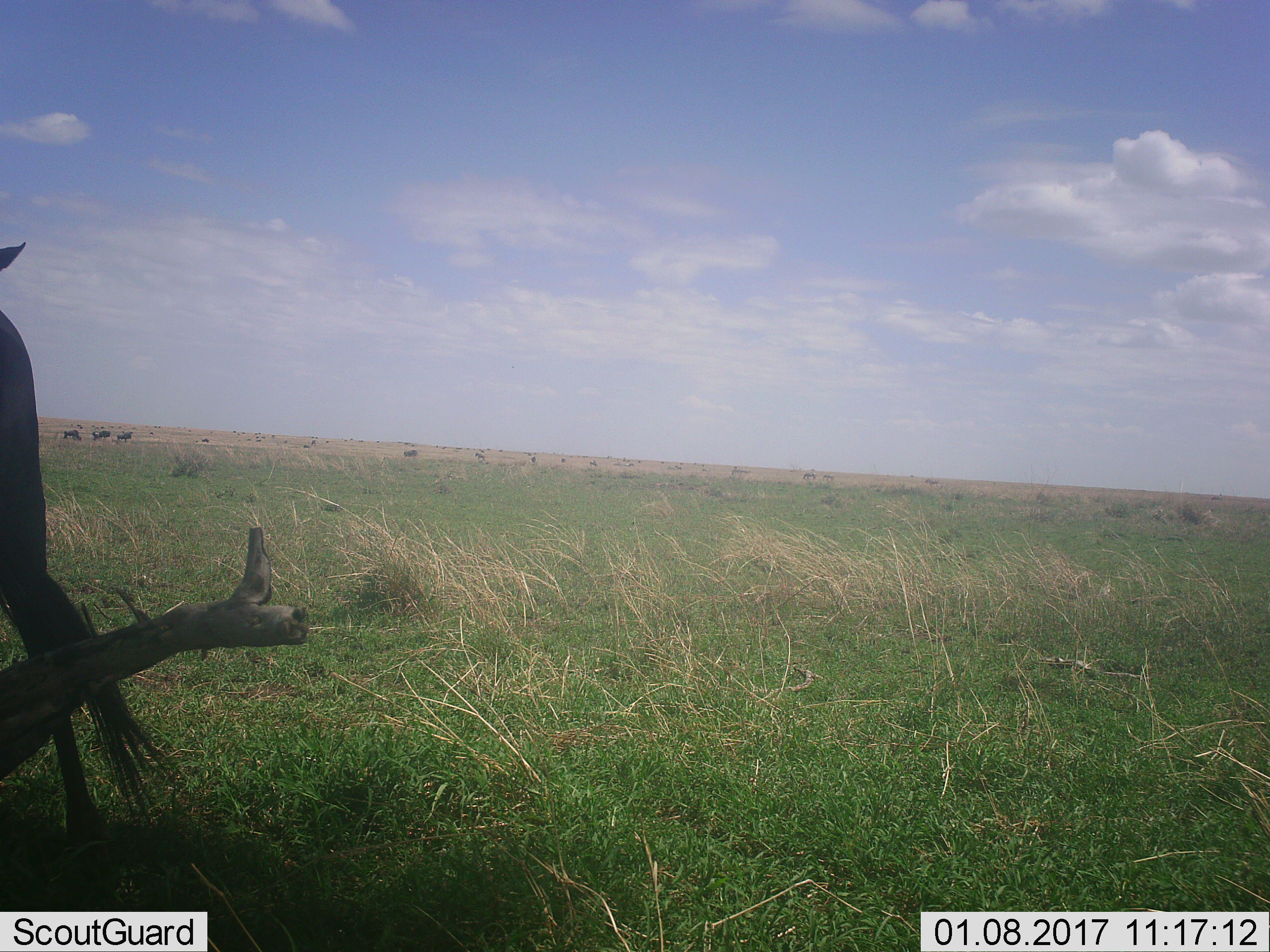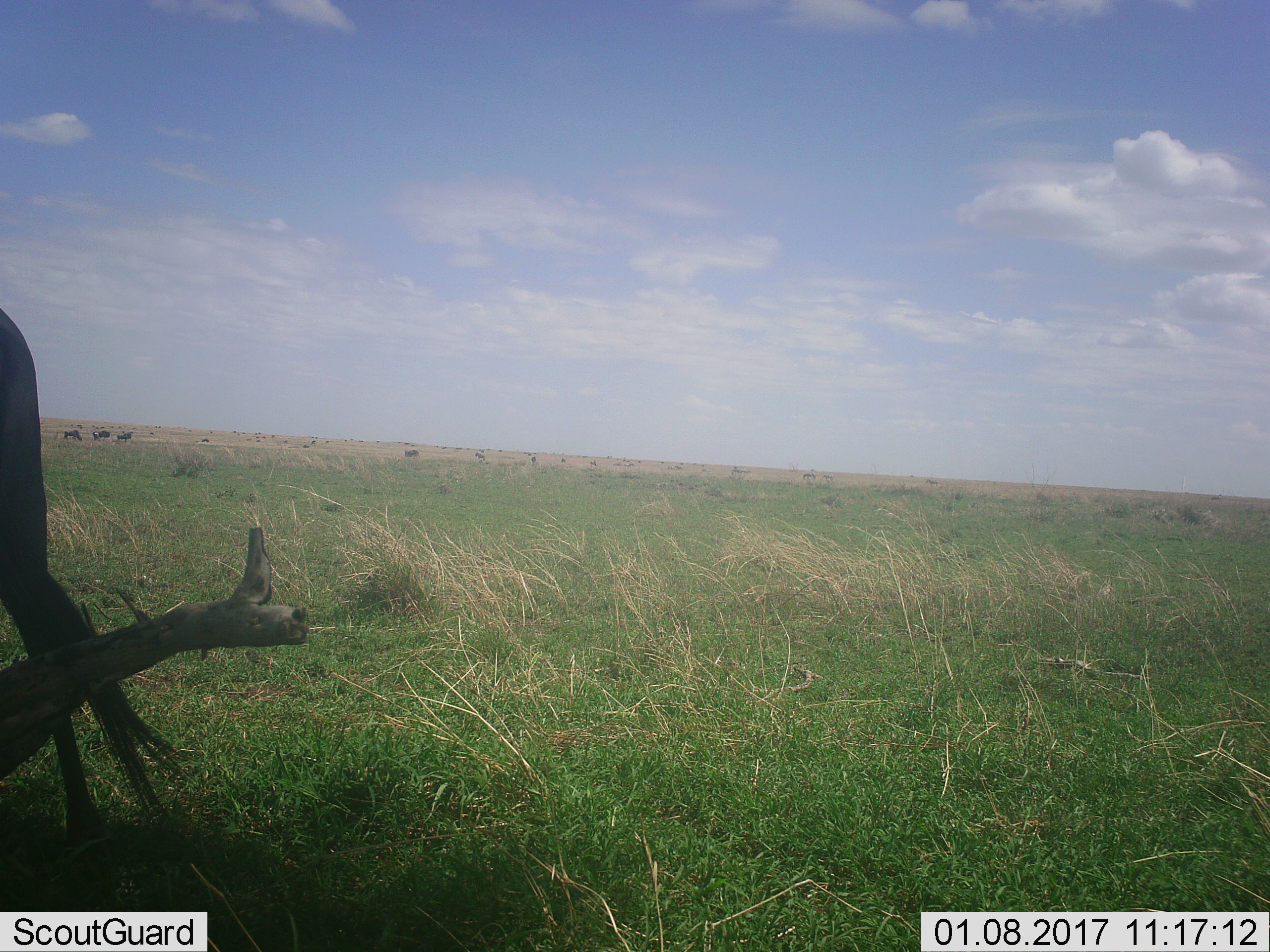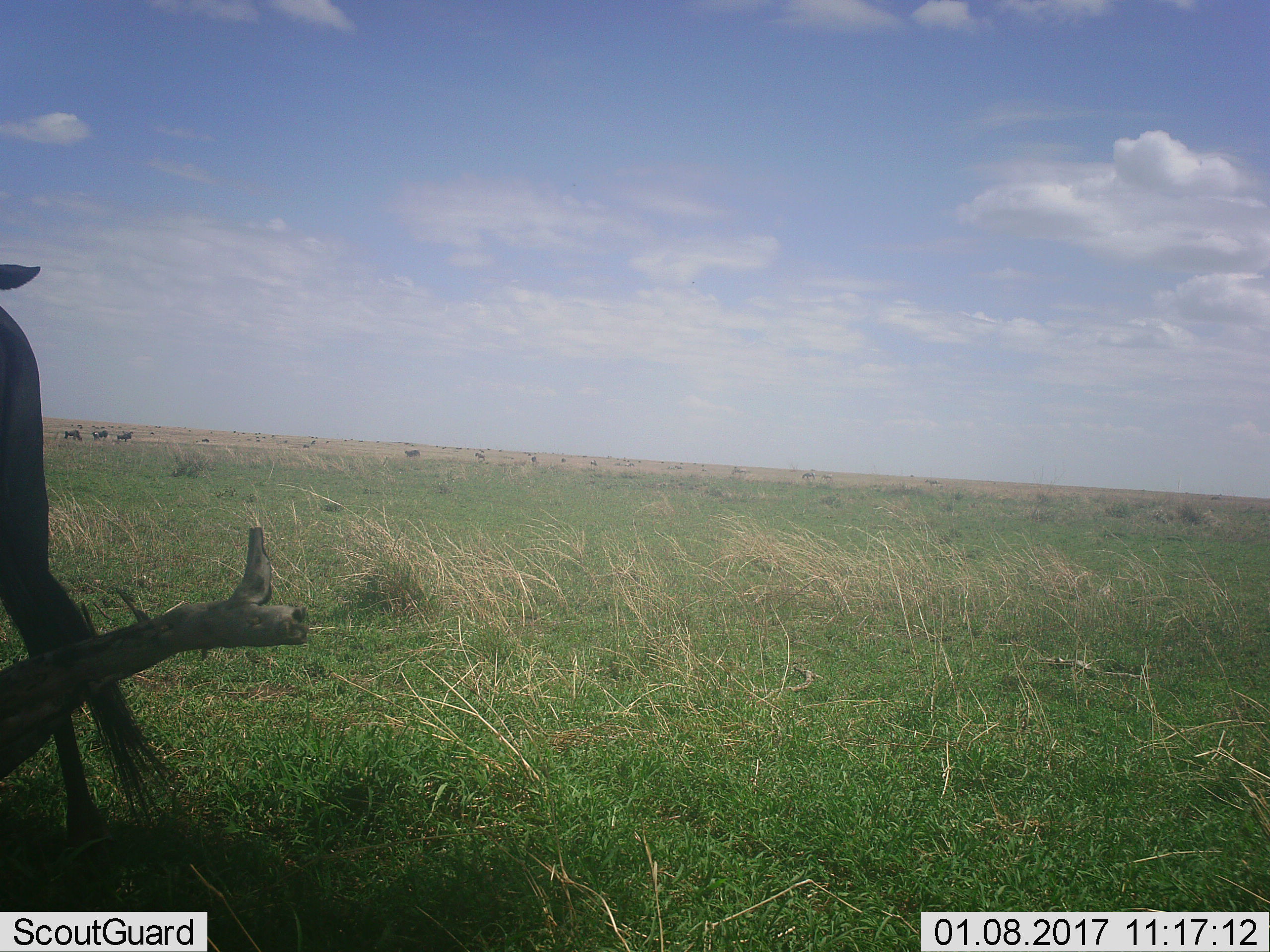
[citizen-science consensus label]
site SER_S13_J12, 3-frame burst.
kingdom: Animalia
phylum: Chordata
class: Mammalia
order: Artiodactyla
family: Bovidae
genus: Connochaetes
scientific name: Connochaetes taurinus taurinus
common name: blue wildebeest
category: wildebeestblue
Wildebeestblue (blue wildebeest) (Connochaetes taurinus taurinus), count 11-50. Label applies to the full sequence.